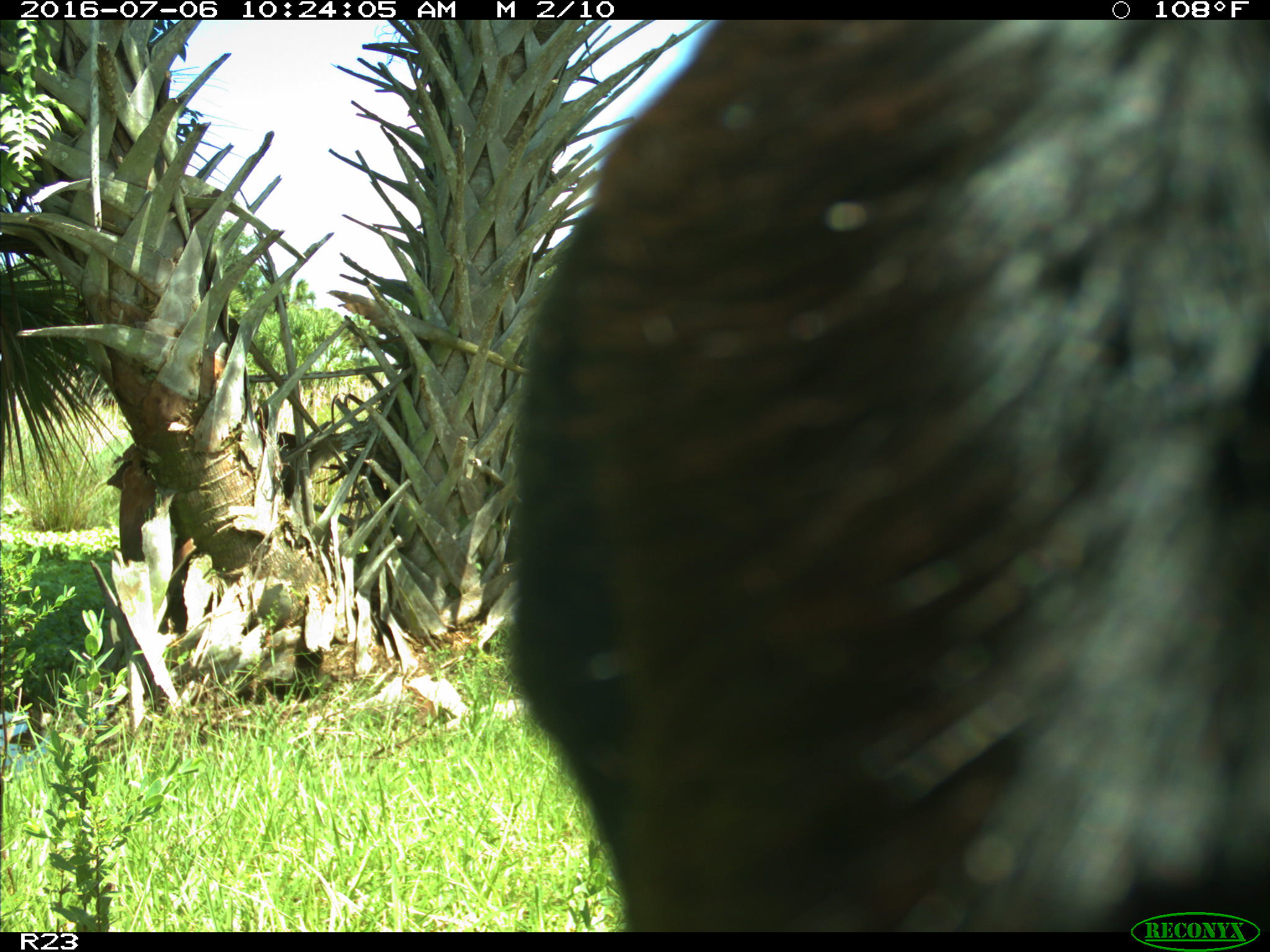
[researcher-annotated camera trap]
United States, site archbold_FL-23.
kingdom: Animalia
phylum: Chordata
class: Mammalia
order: Artiodactyla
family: Bovidae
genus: Bos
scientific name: Bos taurus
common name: domestic cow